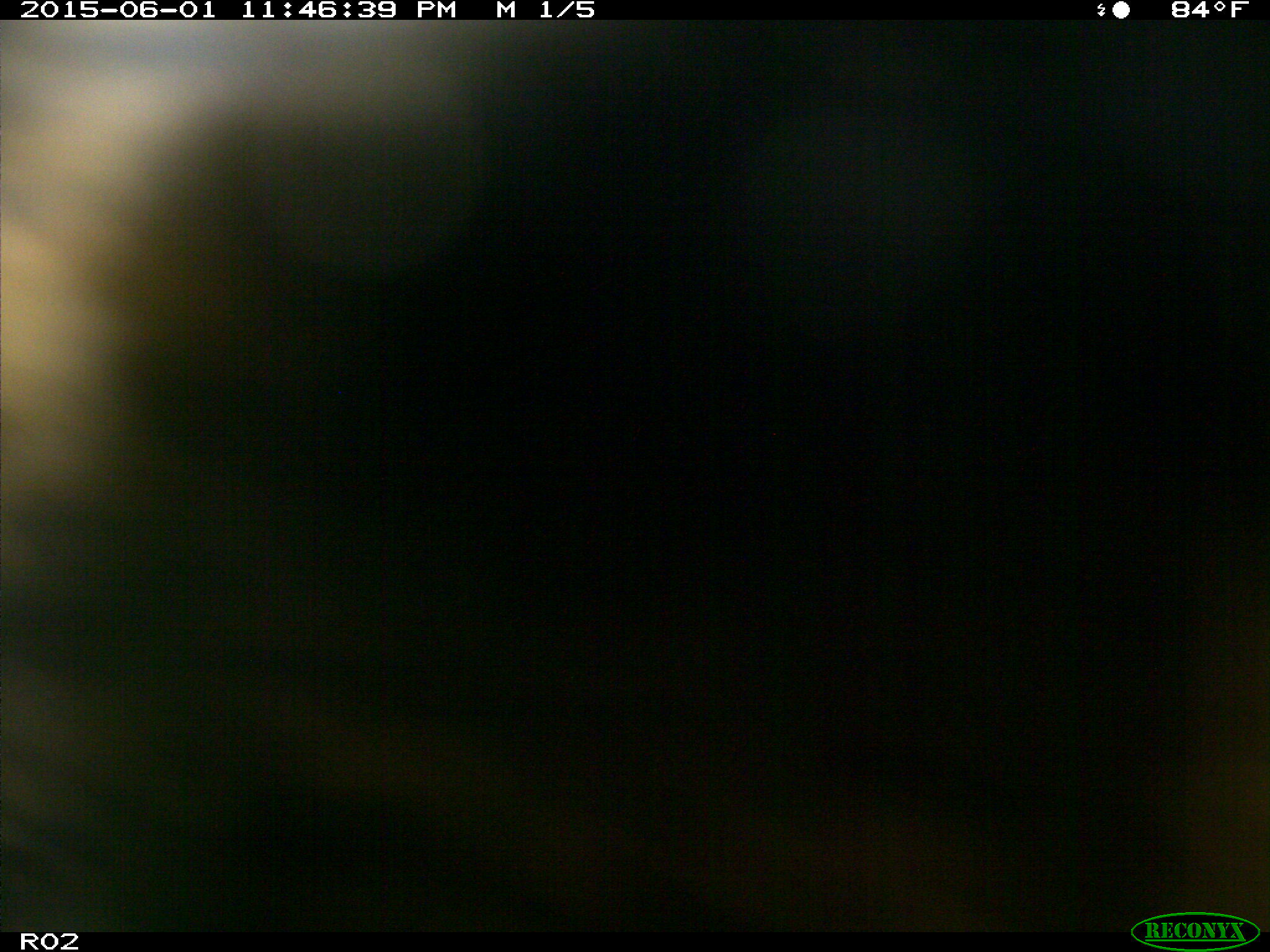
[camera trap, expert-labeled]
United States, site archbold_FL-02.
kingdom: Animalia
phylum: Chordata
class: Mammalia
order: Artiodactyla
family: Bovidae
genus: Bos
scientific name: Bos taurus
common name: domestic cow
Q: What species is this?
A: Bos taurus (domestic cow).